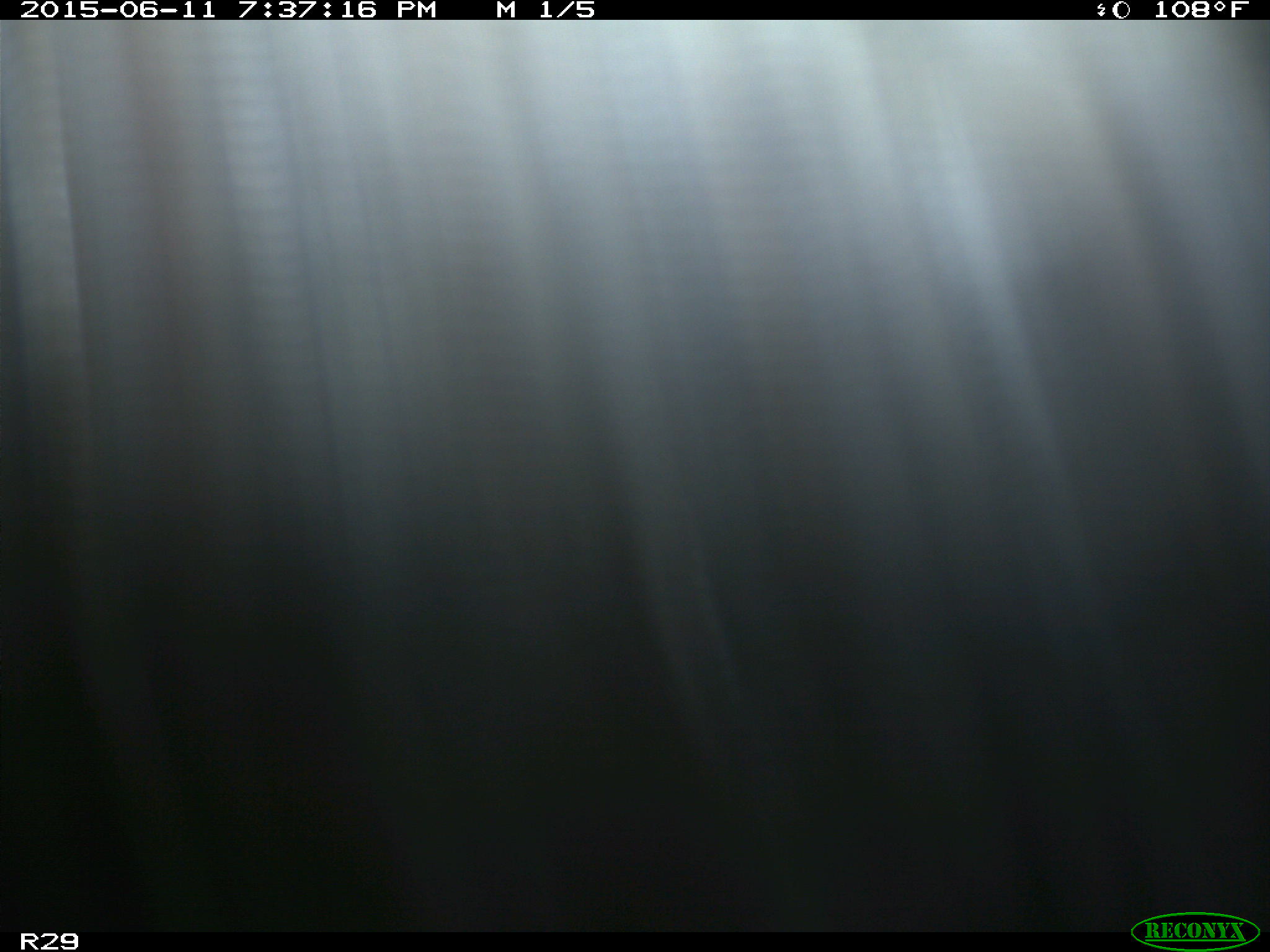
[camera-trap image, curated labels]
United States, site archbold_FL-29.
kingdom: Animalia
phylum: Chordata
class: Mammalia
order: Artiodactyla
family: Bovidae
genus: Bos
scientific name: Bos taurus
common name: domestic cow